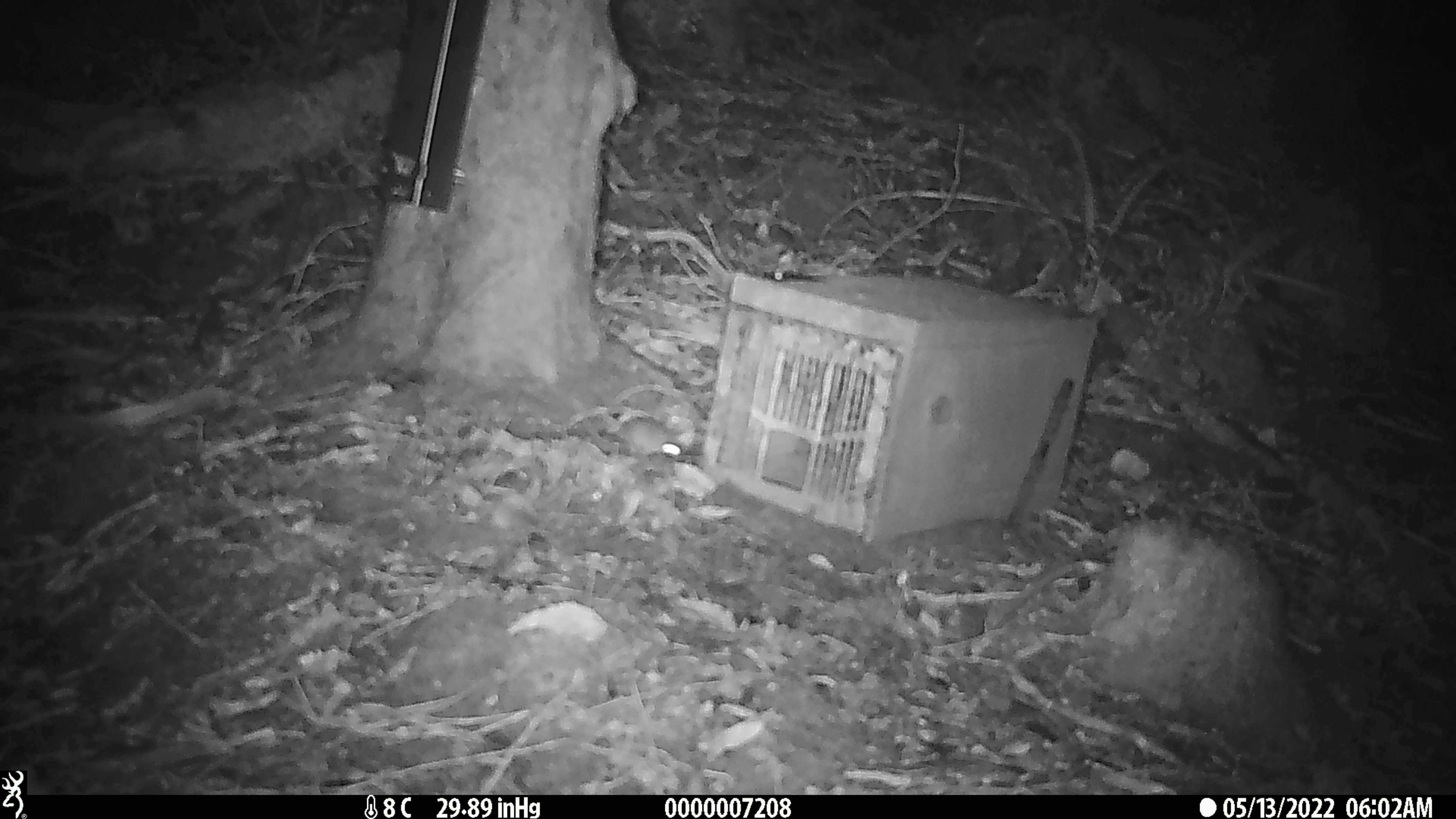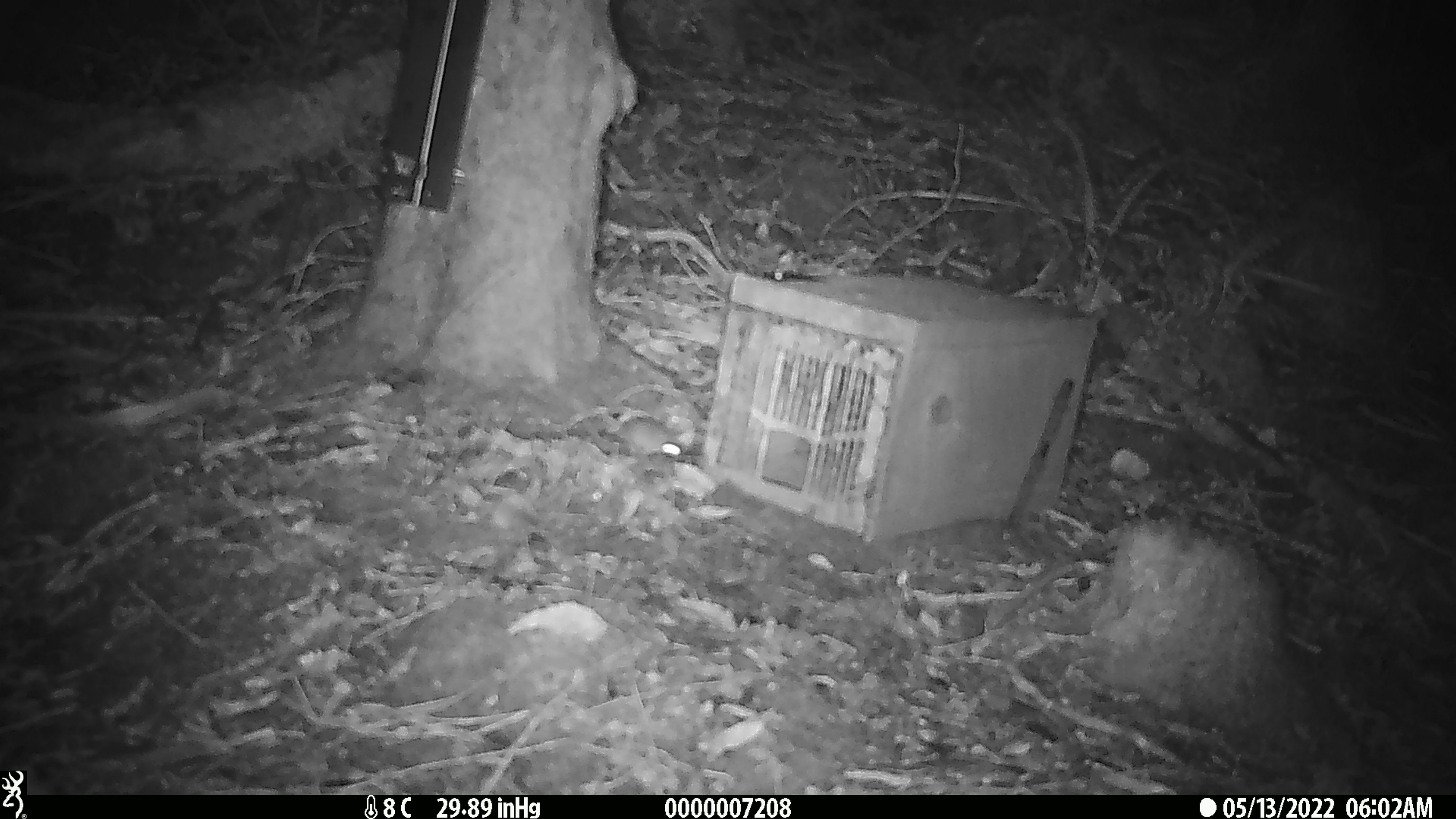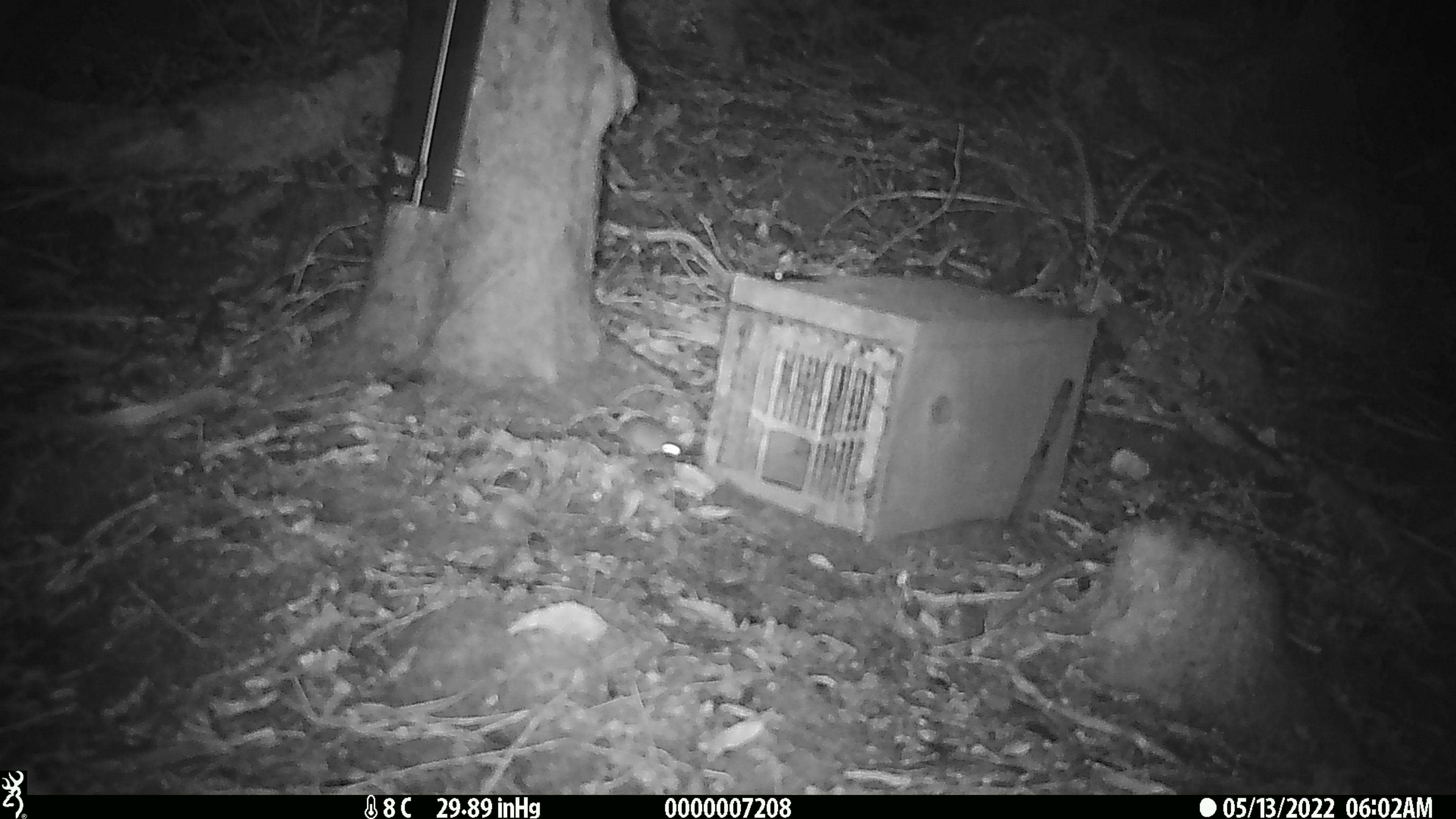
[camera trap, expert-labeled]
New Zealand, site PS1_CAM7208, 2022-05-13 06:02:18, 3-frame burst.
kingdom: Animalia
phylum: Chordata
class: Mammalia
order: Rodentia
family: Muridae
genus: Mus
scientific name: Mus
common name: mouse